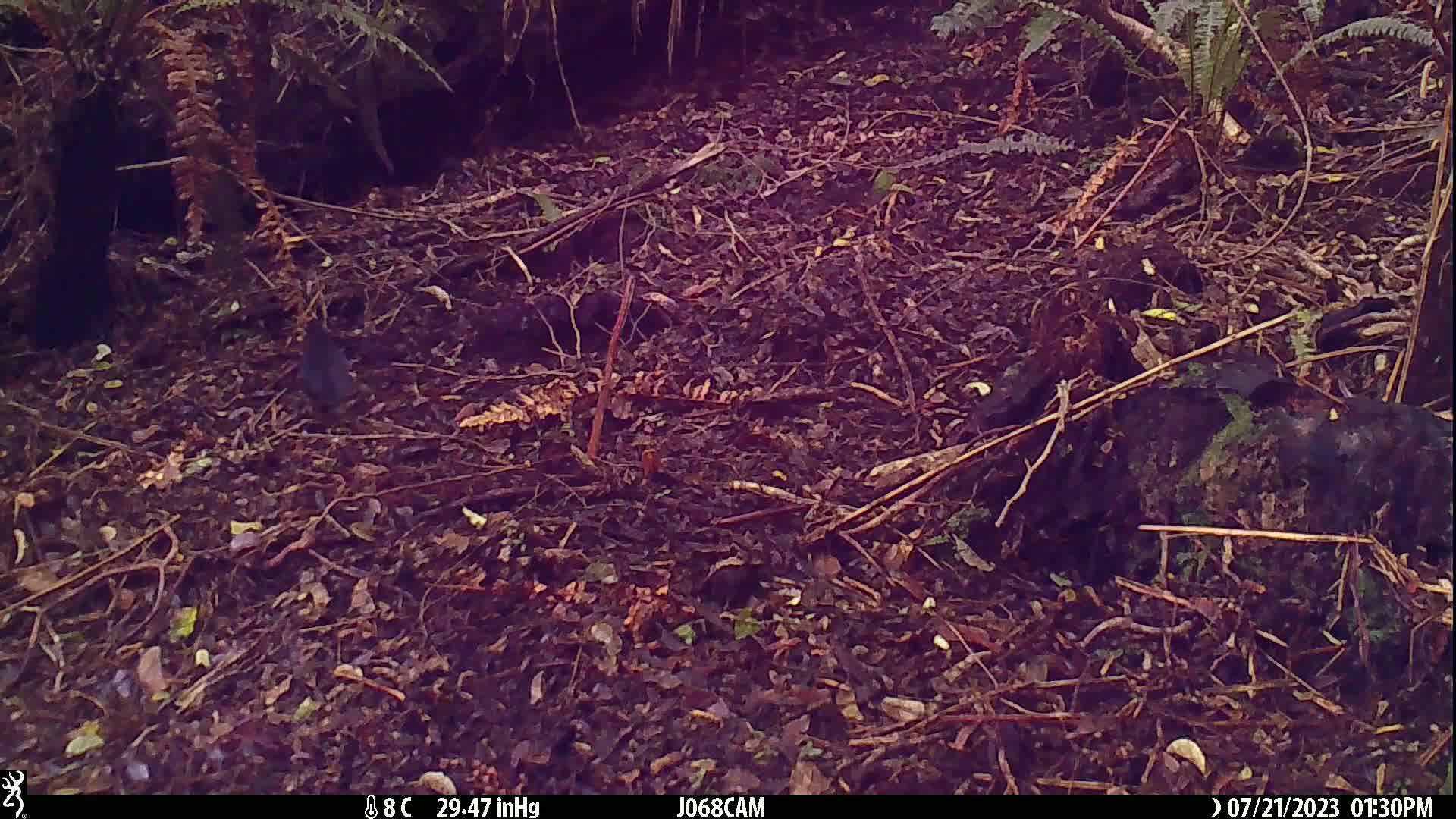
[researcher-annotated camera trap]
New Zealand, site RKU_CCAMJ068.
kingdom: Animalia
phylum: Chordata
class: Aves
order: Passeriformes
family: Turdidae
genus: Turdus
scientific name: Turdus merula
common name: eurasian blackbird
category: blackbird